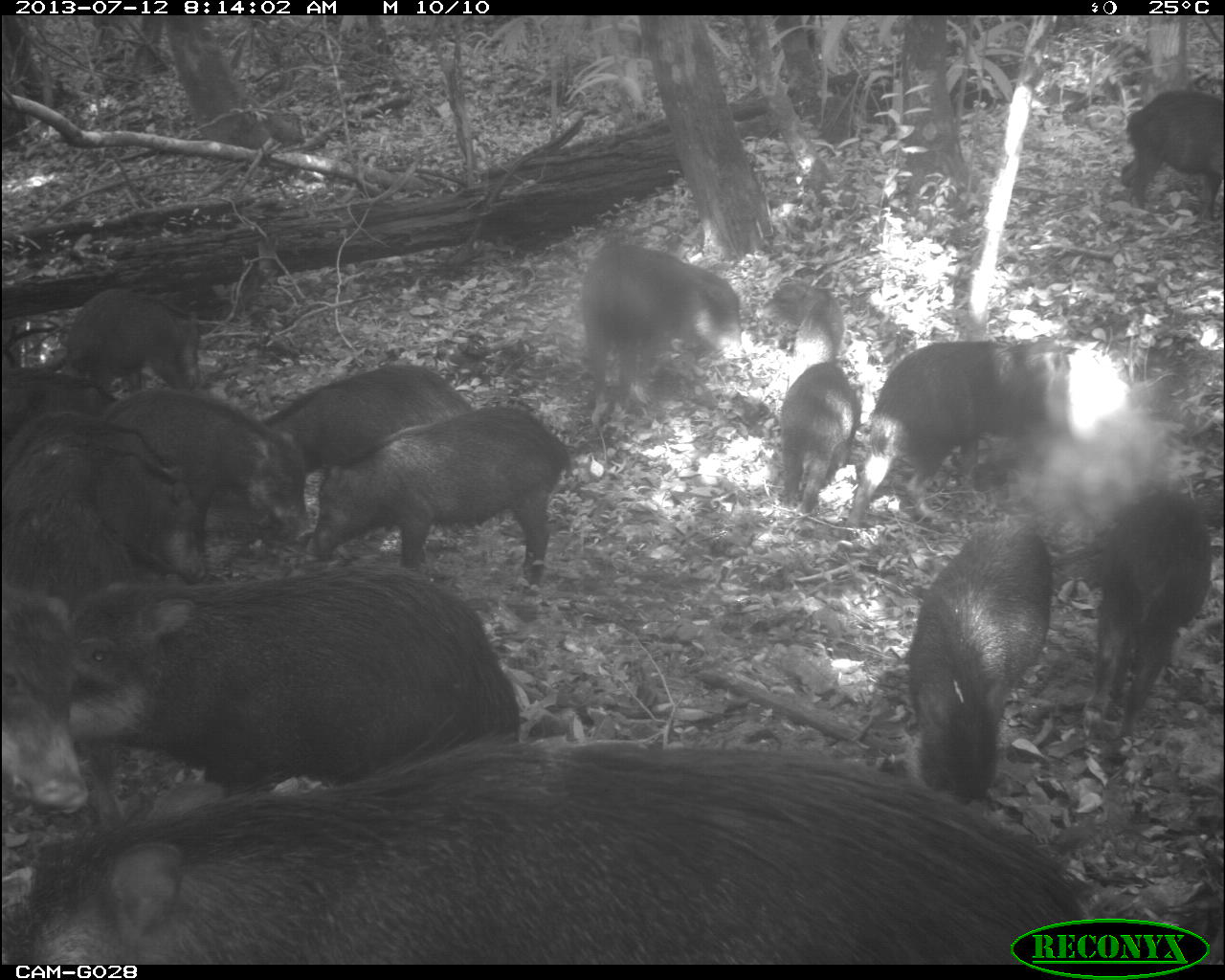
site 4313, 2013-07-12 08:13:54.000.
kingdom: Animalia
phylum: Chordata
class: Mammalia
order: Artiodactyla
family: Tayassuidae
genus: Tayassu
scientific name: Tayassu pecari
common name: white-lipped peccary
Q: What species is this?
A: Tayassu pecari (white-lipped peccary).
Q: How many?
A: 20.